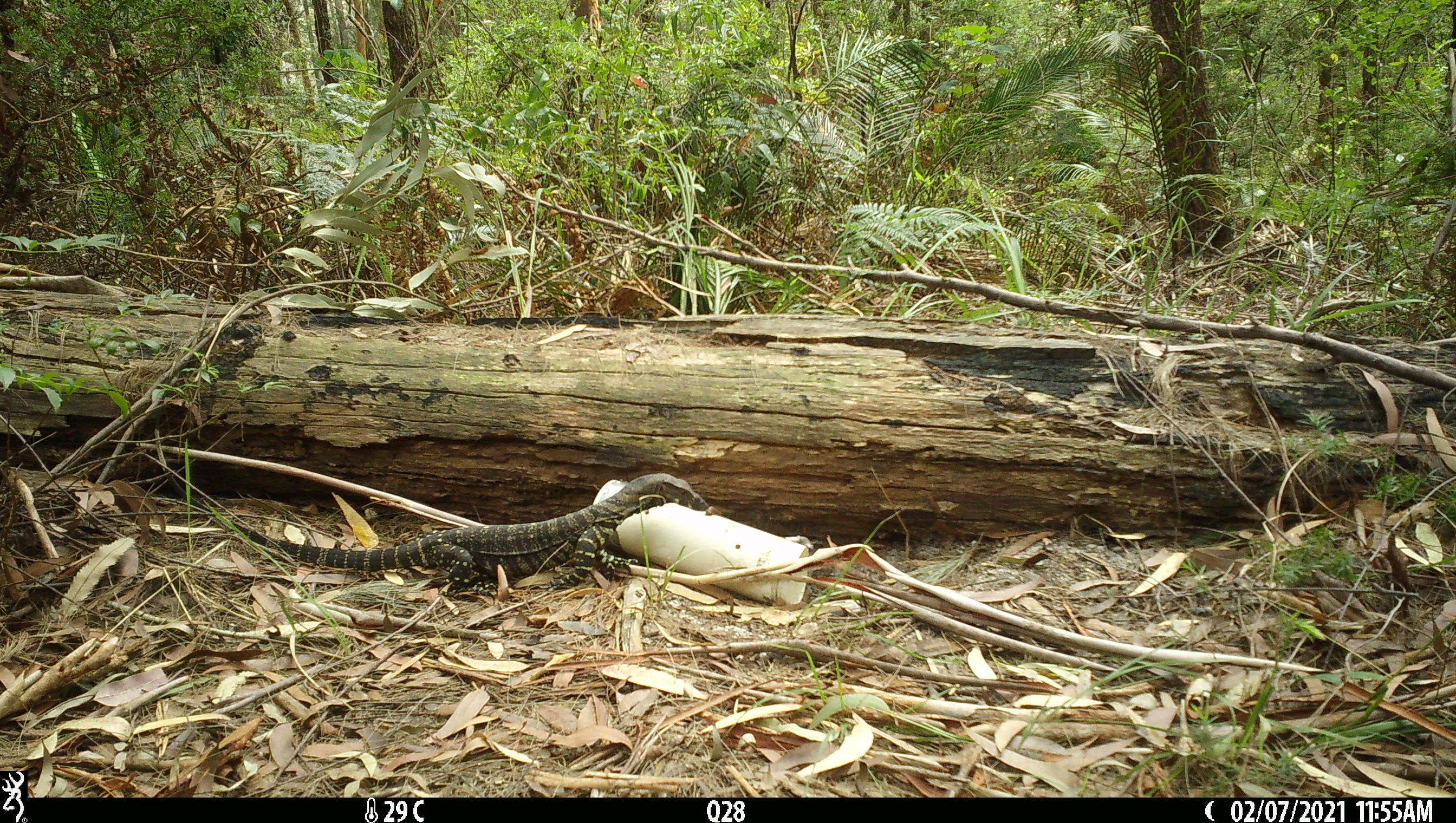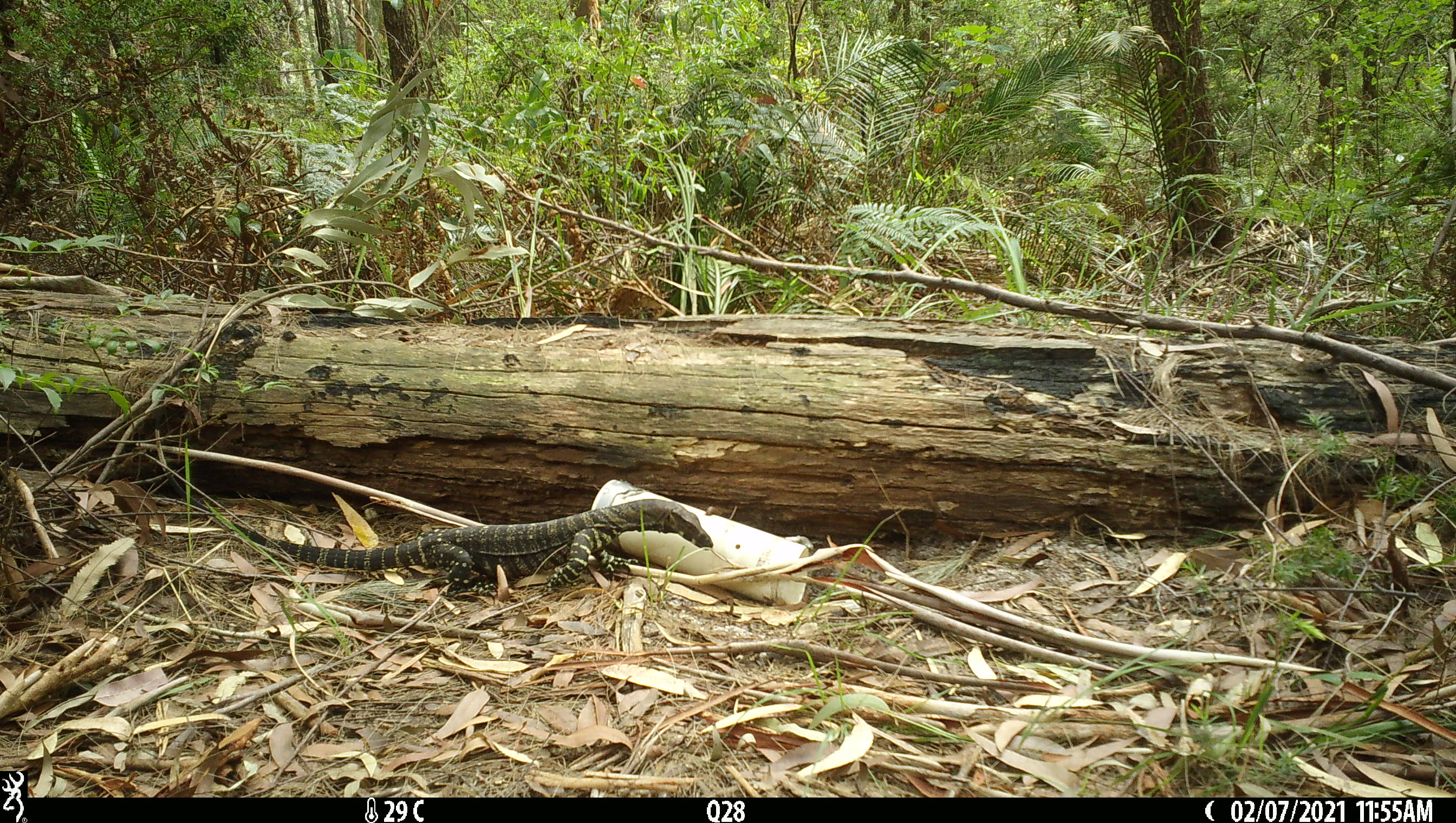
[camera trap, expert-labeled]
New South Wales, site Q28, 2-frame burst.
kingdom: Animalia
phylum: Chordata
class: Reptilia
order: Squamata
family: Varanidae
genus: Varanus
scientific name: Varanus varius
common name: lace monitor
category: goanna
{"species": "goanna (lace monitor) (Varanus varius)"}